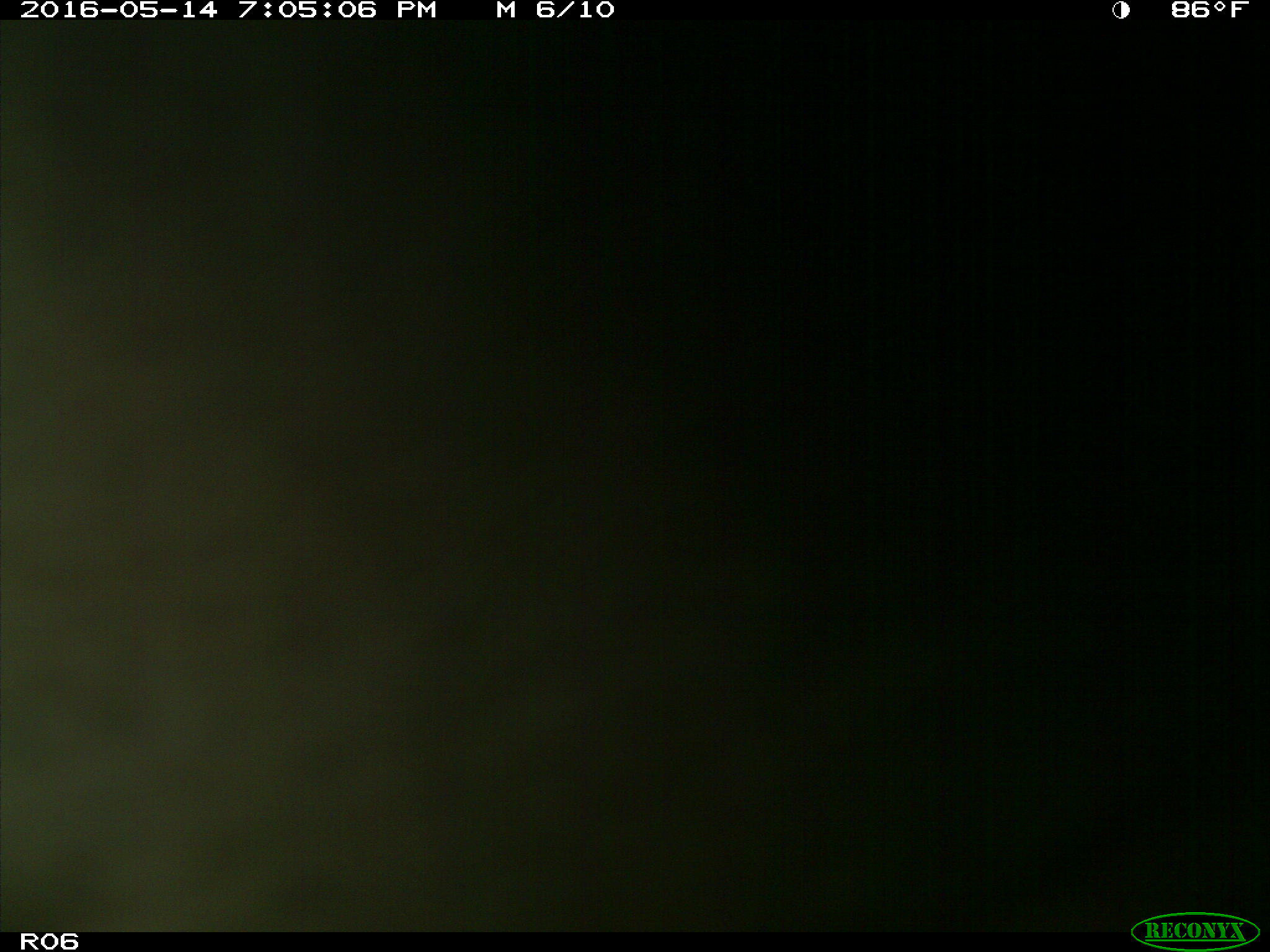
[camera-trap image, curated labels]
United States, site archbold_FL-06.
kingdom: Animalia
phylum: Chordata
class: Mammalia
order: Artiodactyla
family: Bovidae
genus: Bos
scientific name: Bos taurus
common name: domestic cow